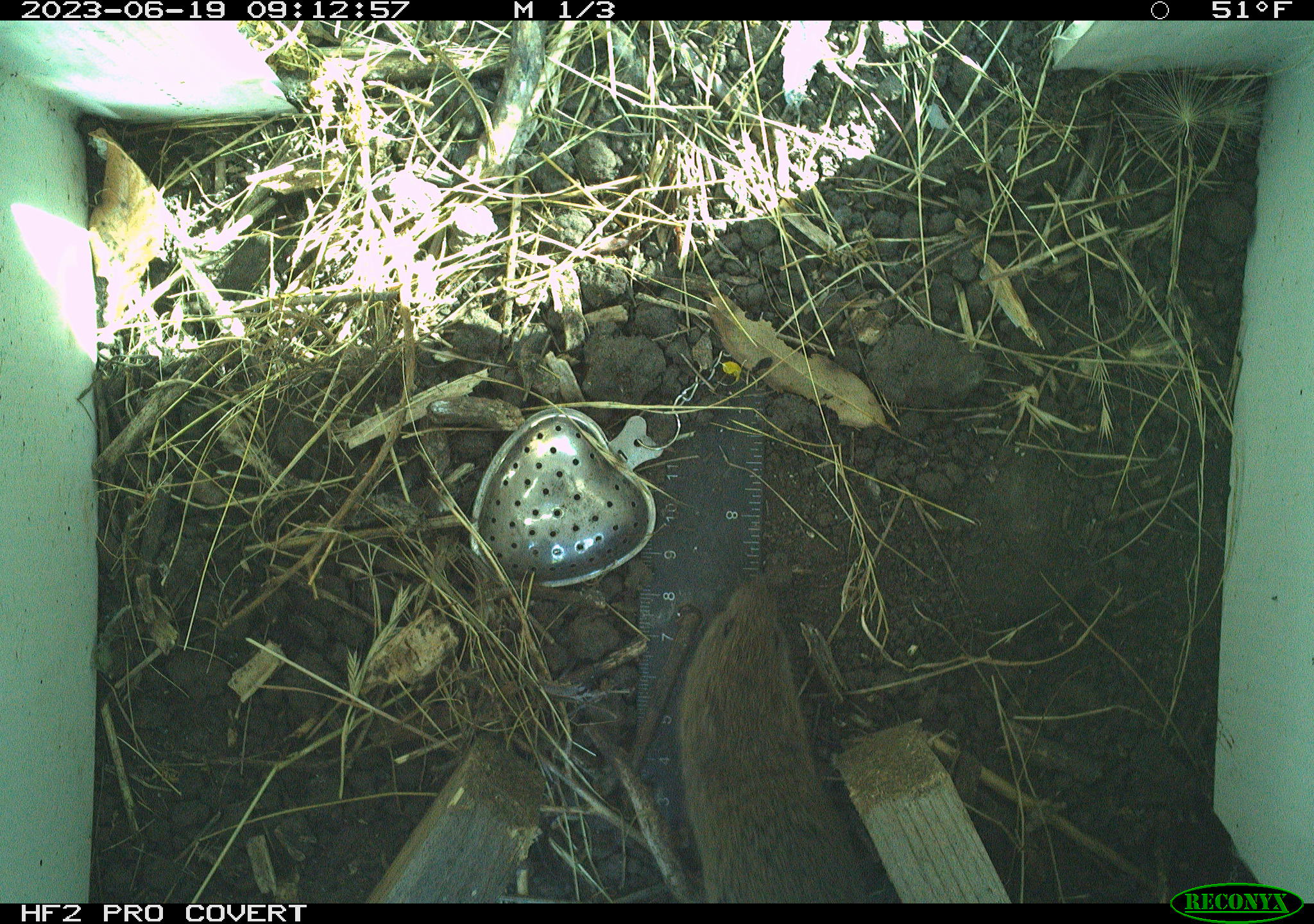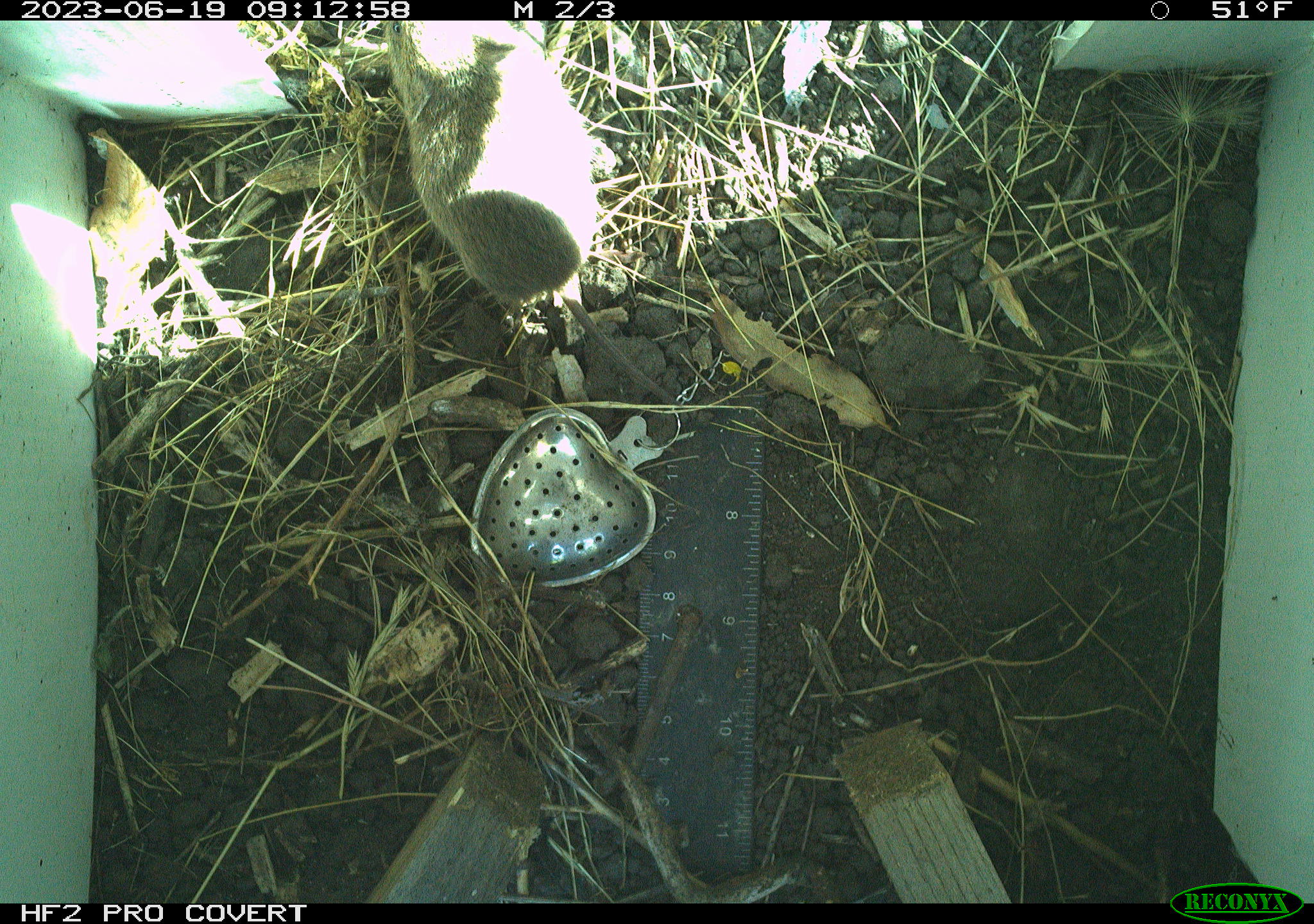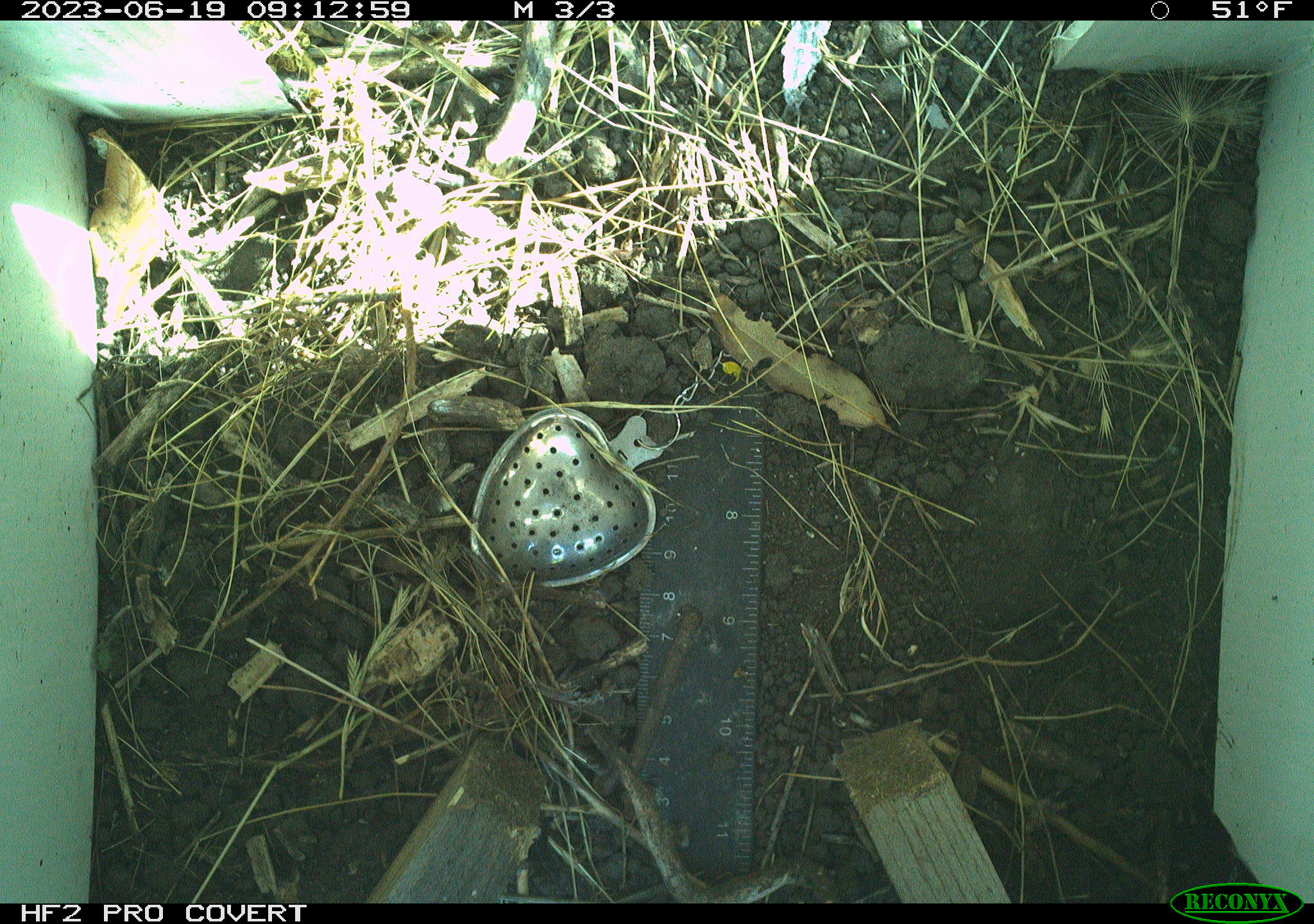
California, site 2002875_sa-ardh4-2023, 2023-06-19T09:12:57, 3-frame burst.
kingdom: Animalia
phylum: Chordata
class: Mammalia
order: Rodentia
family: Cricetidae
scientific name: Arvicolinae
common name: voles, lemmings, and muskrats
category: arvicolinae subfamily